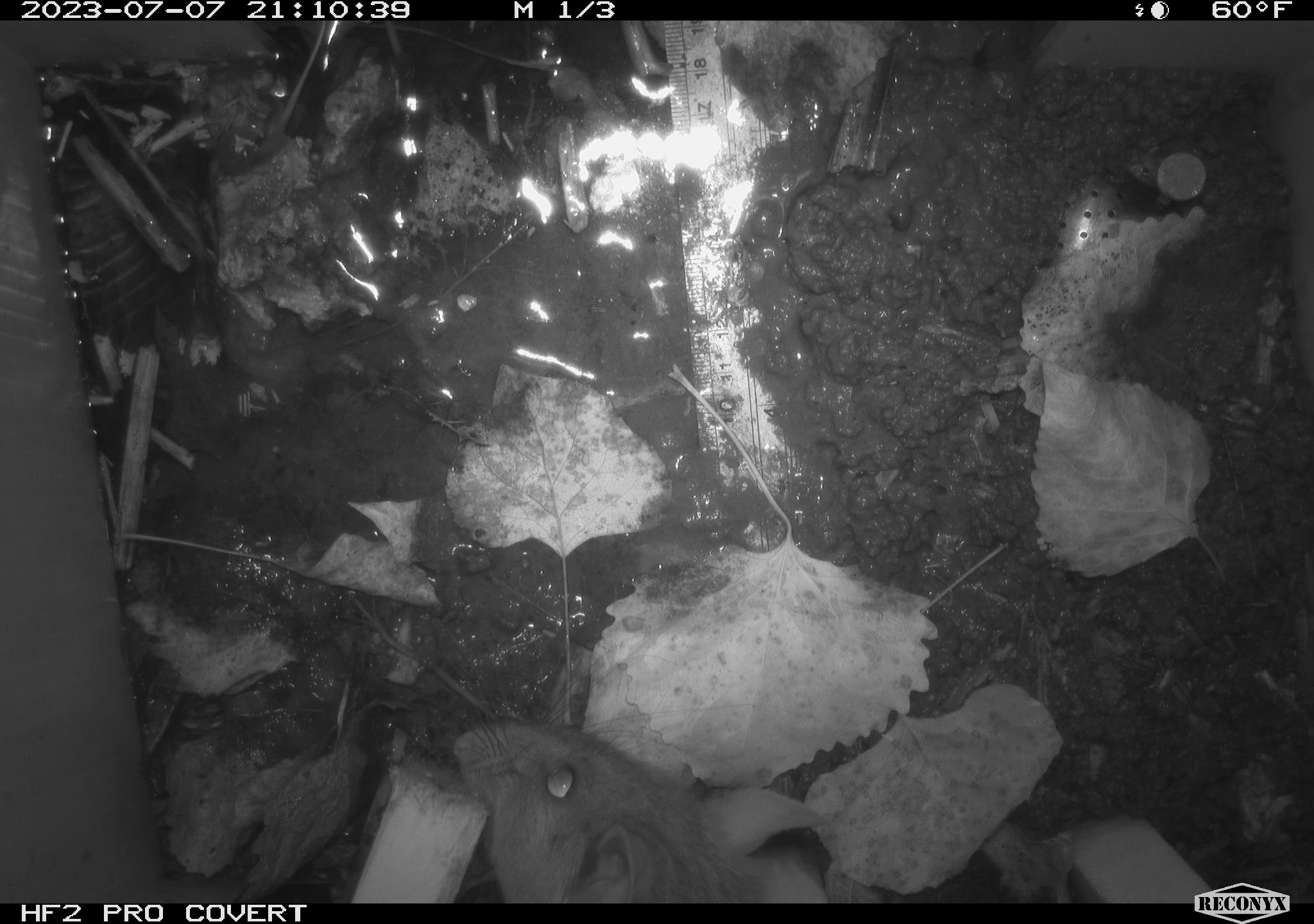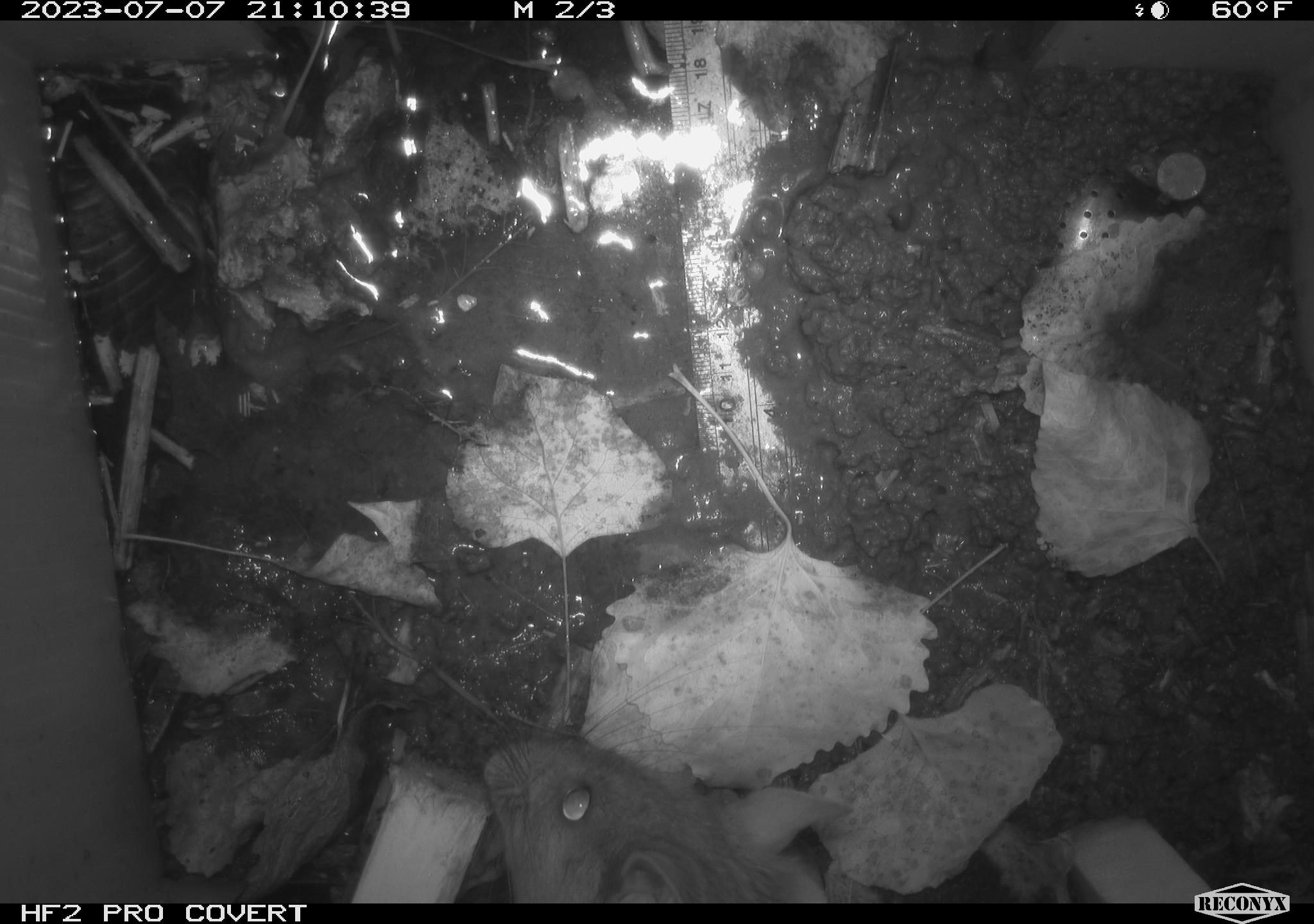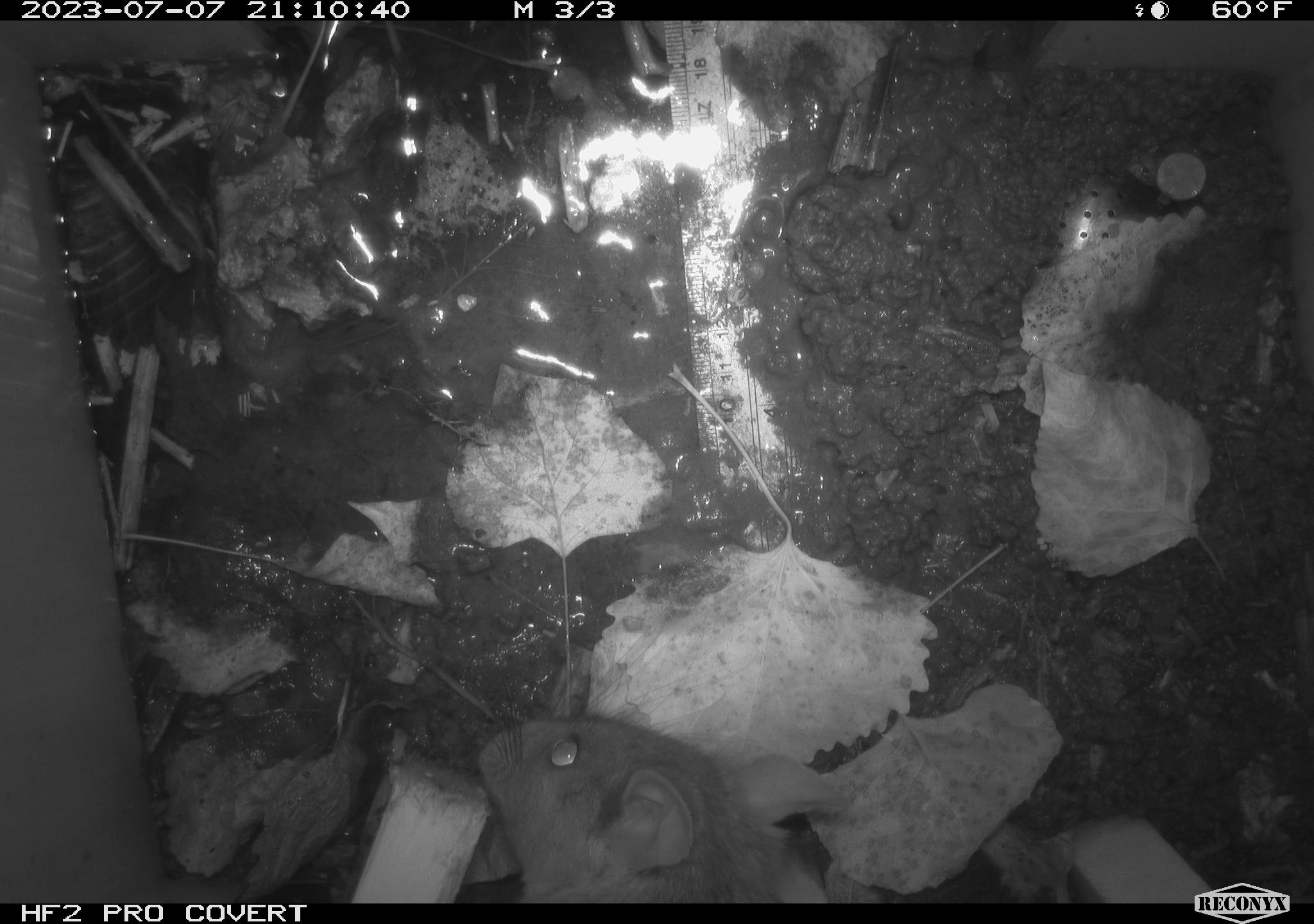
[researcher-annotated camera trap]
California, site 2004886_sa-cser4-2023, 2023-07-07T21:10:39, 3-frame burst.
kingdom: Animalia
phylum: Chordata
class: Mammalia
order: Rodentia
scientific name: Rodentia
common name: woodrat or rat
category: woodrat or rat species